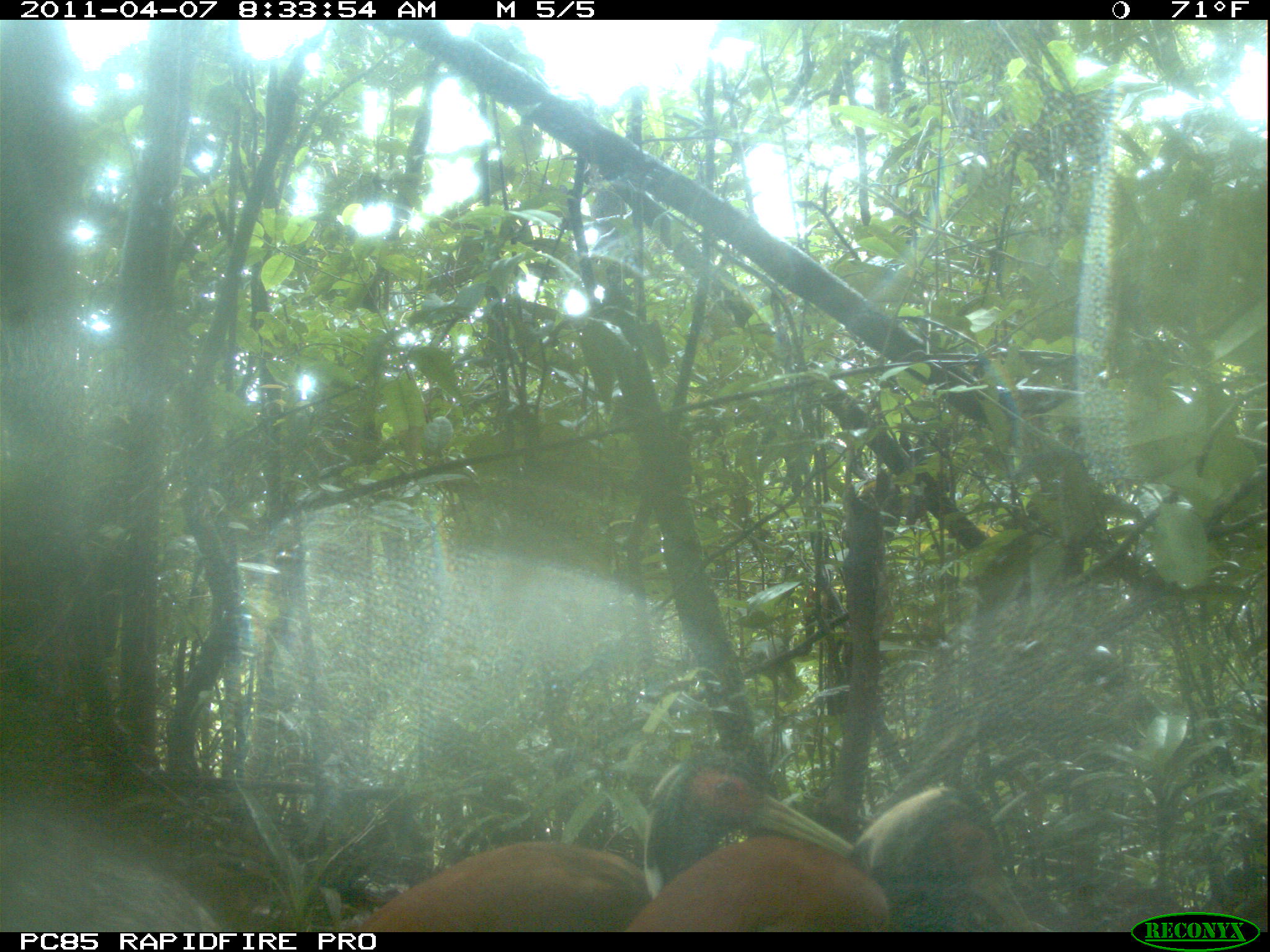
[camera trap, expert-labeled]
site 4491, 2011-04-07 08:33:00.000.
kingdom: Animalia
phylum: Chordata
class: Aves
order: Pelecaniformes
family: Threskiornithidae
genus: Lophotibis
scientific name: Lophotibis cristata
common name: madagascan ibis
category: lophotibis cristataa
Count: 2.